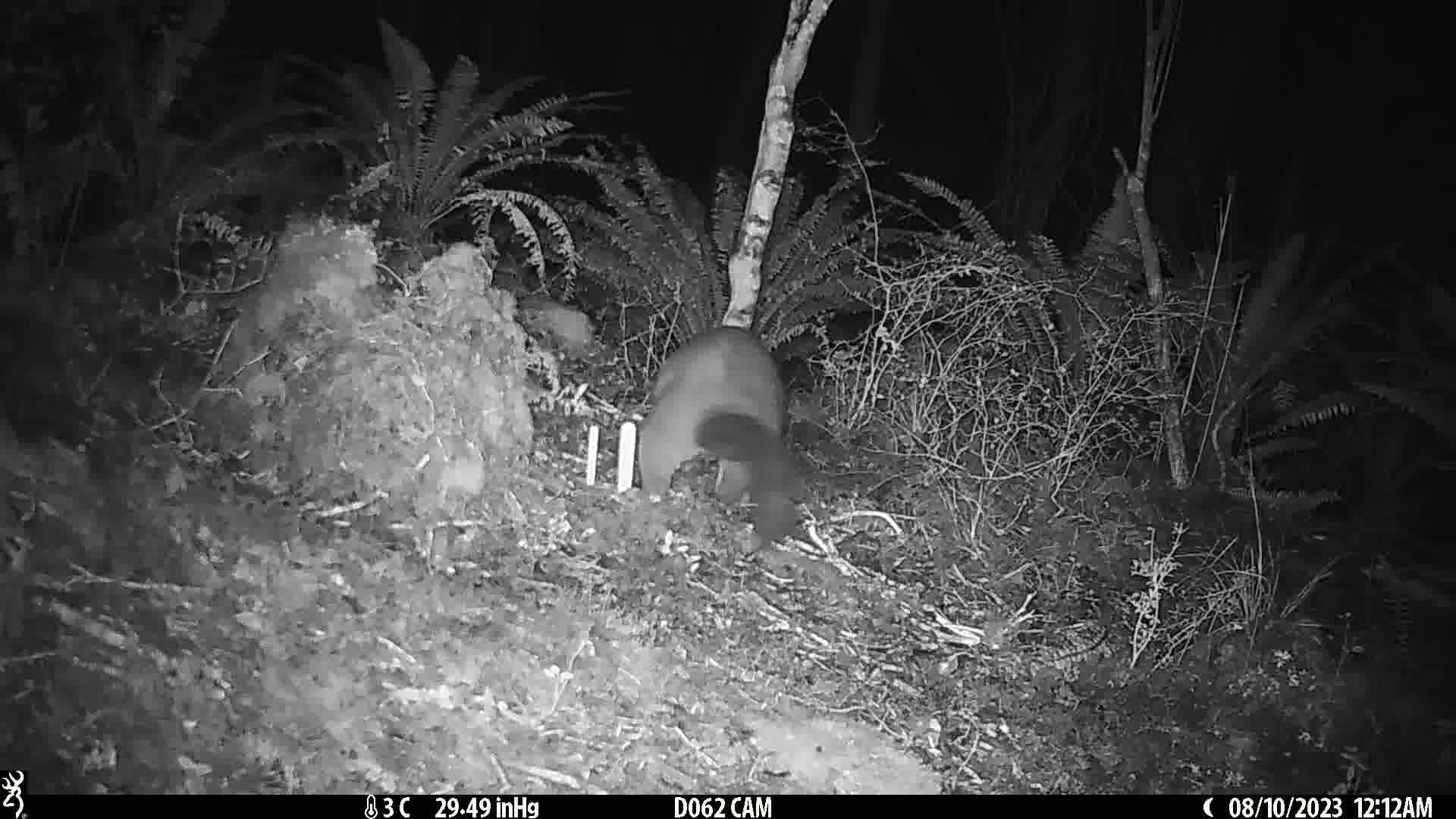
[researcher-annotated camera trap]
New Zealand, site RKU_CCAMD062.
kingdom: Animalia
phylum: Chordata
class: Mammalia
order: Diprotodontia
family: Phalangeridae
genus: Trichosurus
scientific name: Trichosurus vulpecula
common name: common brushtail possum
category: possum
Possum (common brushtail possum) (Trichosurus vulpecula).